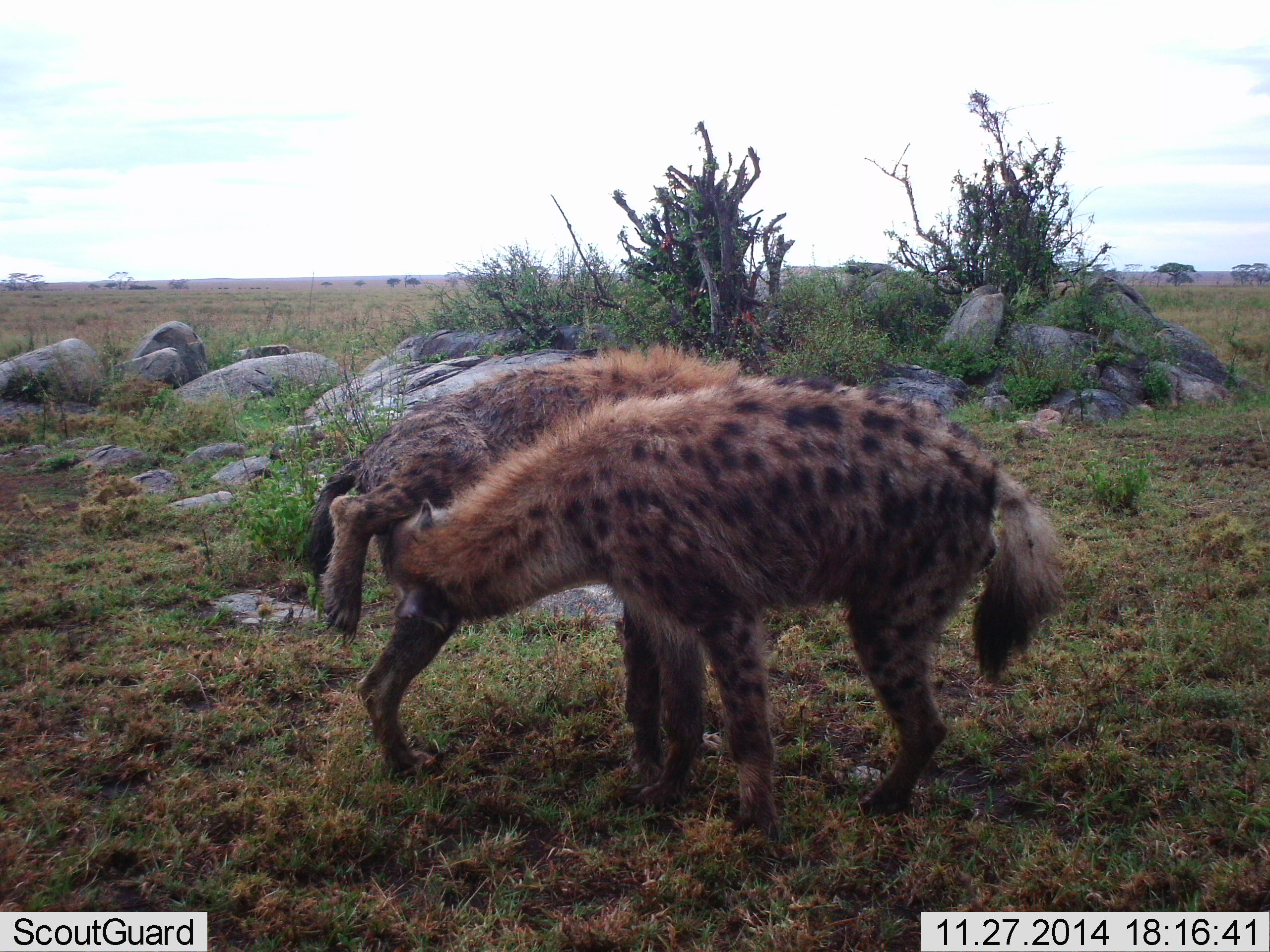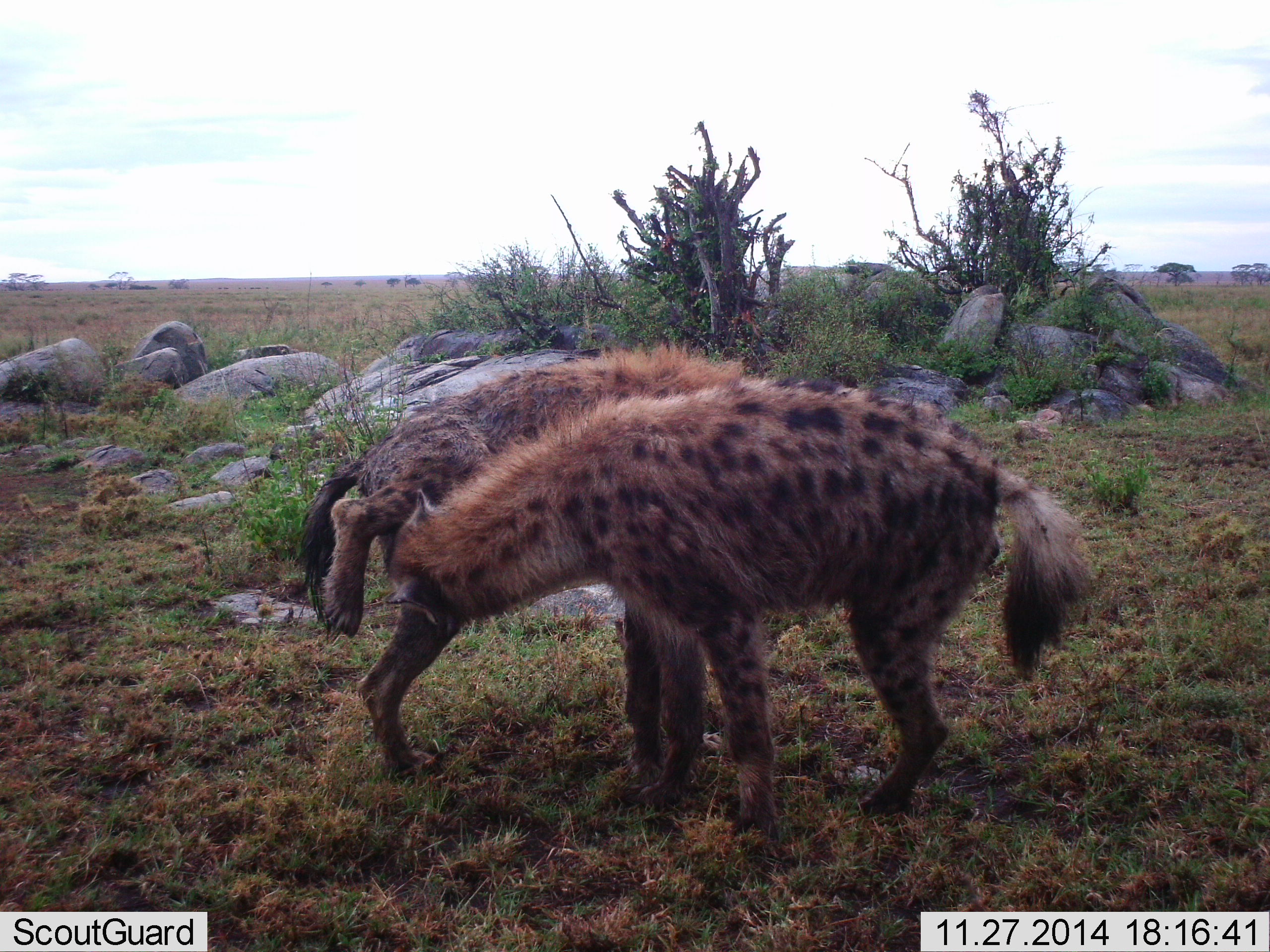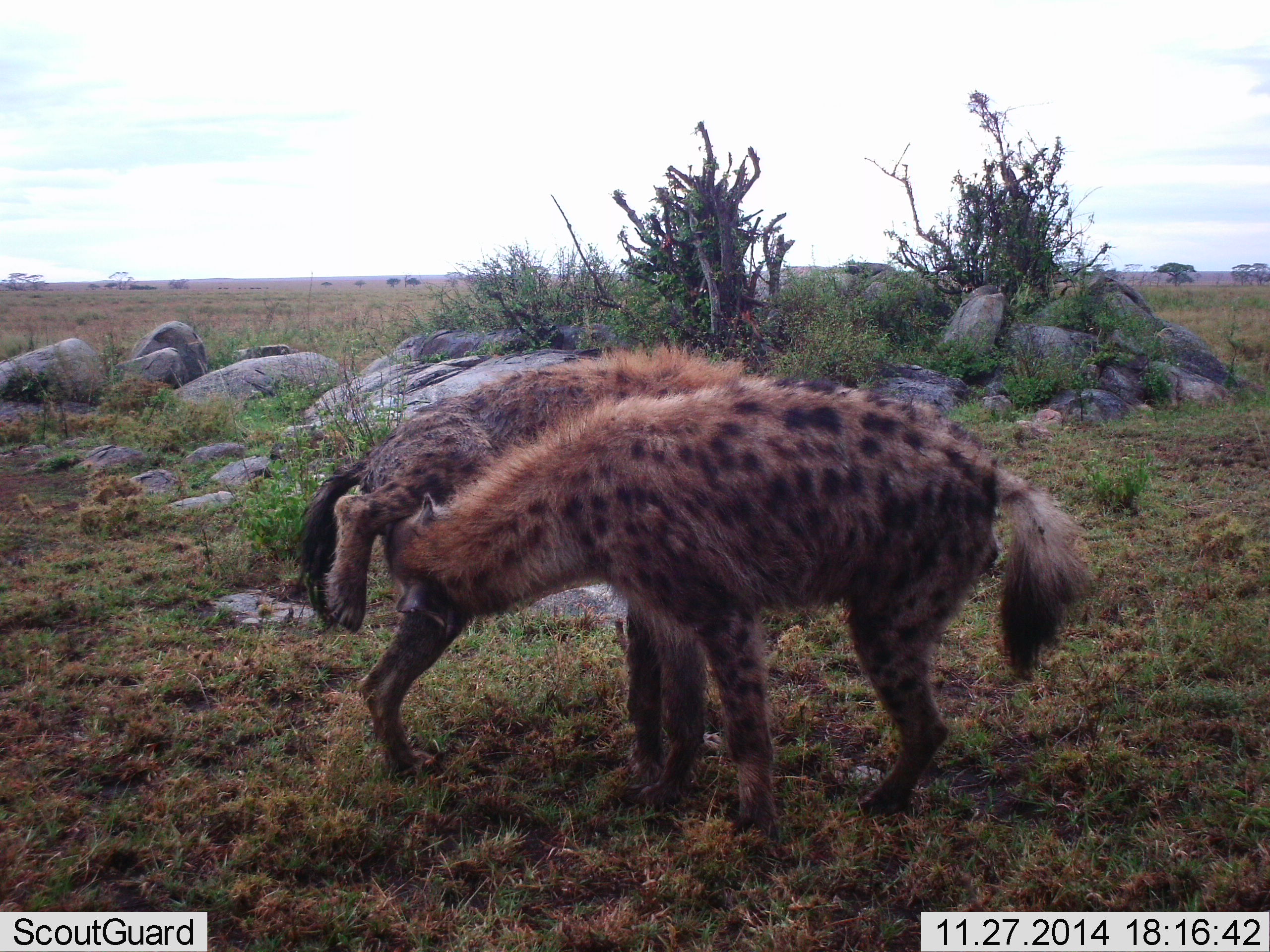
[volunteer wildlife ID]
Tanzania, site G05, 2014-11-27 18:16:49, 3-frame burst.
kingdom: Animalia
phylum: Chordata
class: Mammalia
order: Carnivora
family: Hyaenidae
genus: Crocuta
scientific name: Crocuta crocuta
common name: spotted hyena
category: hyenaspotted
Hyenaspotted (spotted hyena) (Crocuta crocuta), count 2. Behavior (volunteer vote fractions): standing 20%, resting 0%, moving 0%, interacting 90%. Young present (vote fraction): 0%. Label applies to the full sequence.